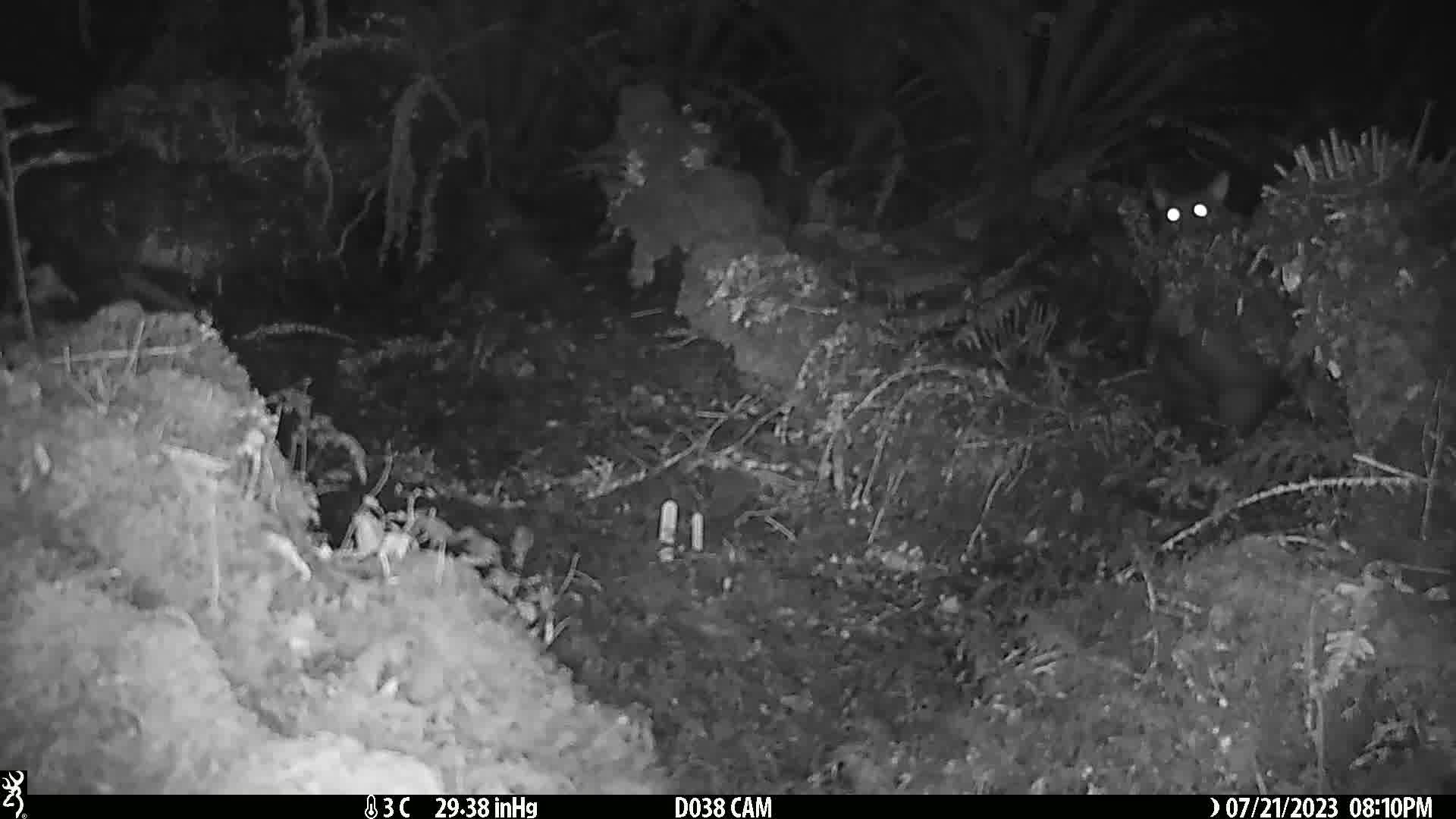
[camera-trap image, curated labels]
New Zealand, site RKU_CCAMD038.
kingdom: Animalia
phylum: Chordata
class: Mammalia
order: Diprotodontia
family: Phalangeridae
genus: Trichosurus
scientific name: Trichosurus vulpecula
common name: common brushtail possum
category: possum